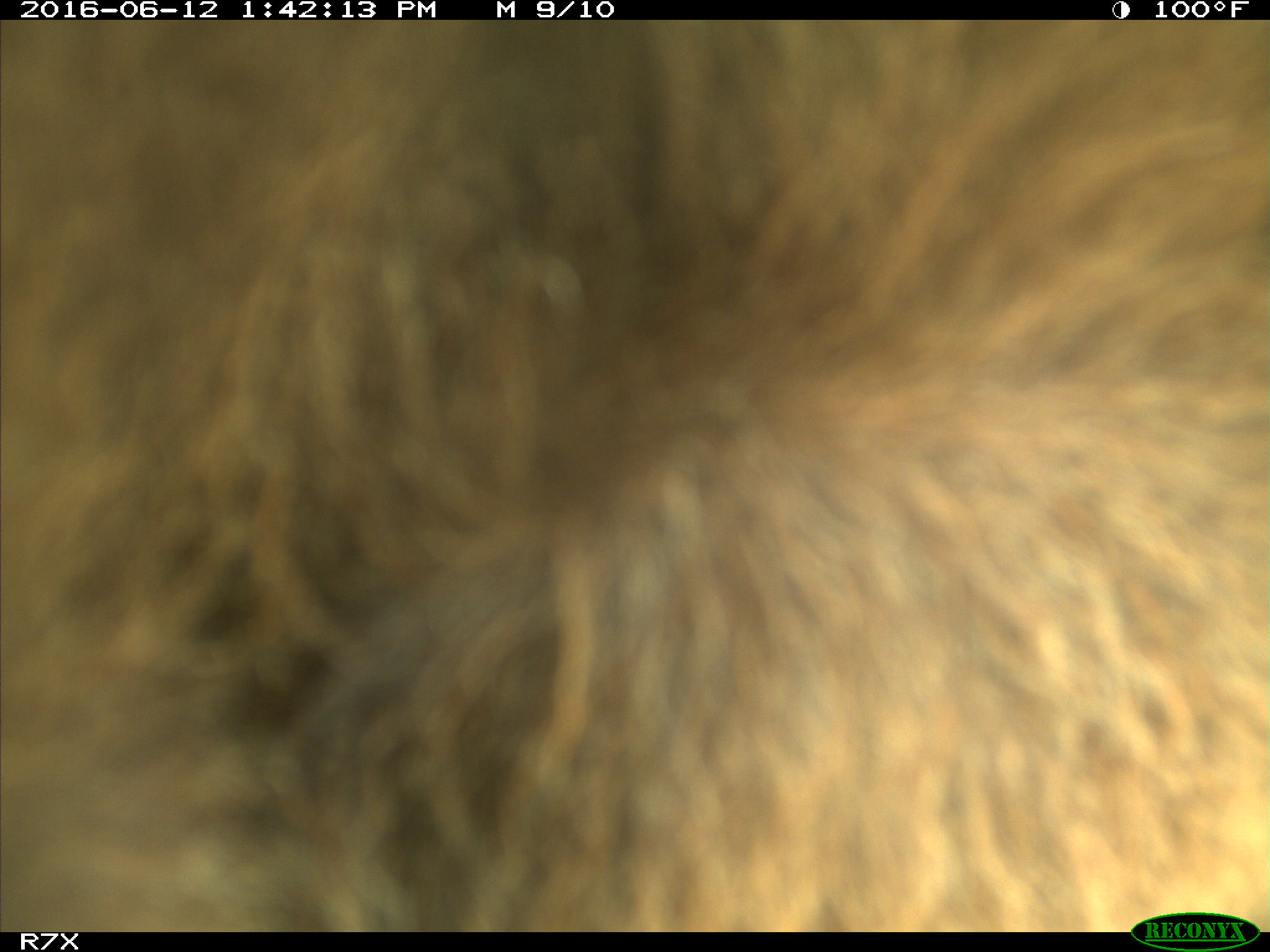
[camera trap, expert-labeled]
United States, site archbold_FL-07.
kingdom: Animalia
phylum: Chordata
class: Mammalia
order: Artiodactyla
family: Bovidae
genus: Bos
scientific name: Bos taurus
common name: domestic cow